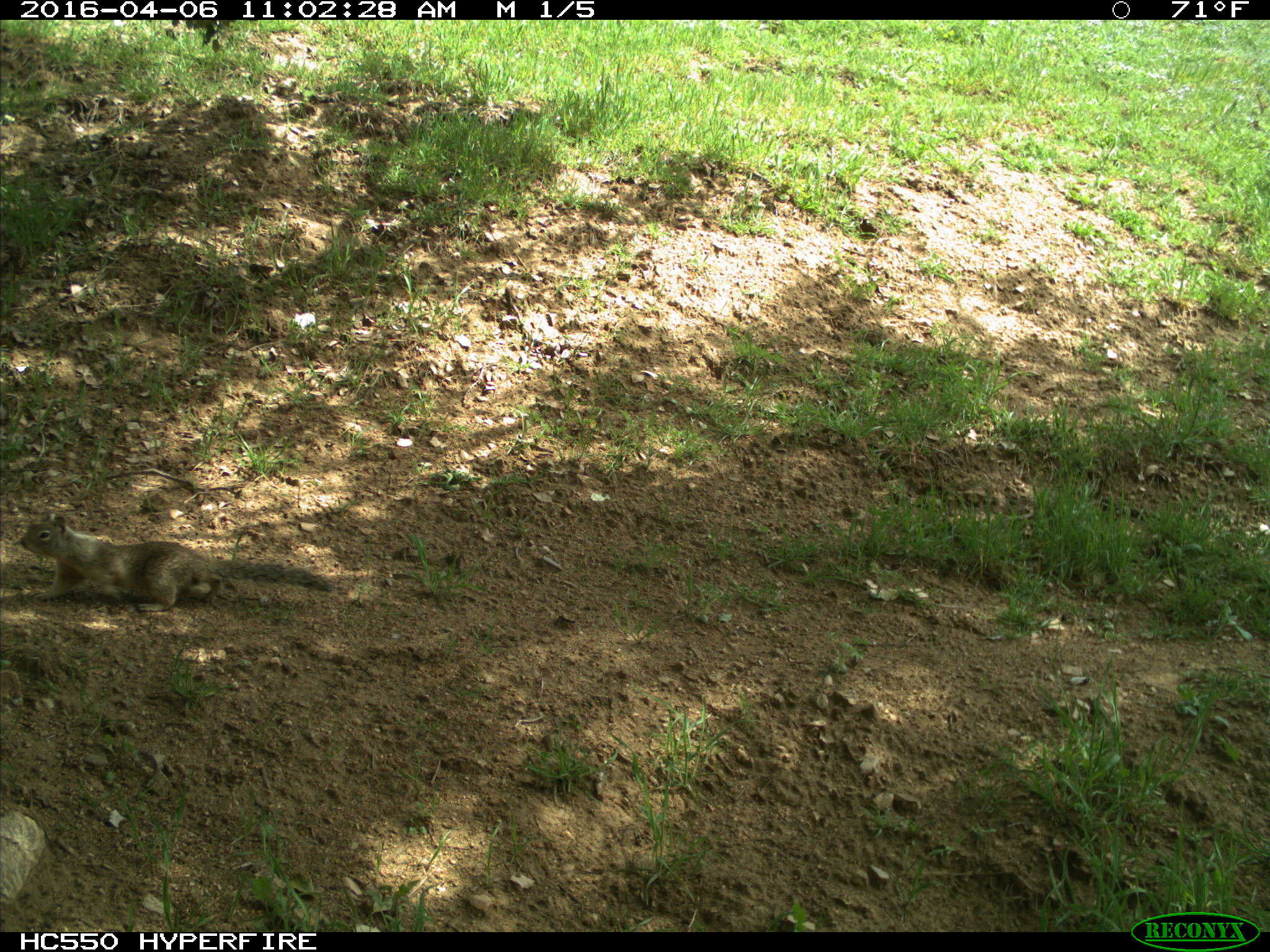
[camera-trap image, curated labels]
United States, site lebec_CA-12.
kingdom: Animalia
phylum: Chordata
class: Mammalia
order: Rodentia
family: Sciuridae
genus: Otospermophilus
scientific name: Otospermophilus beecheyi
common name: california ground squirrel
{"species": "Otospermophilus beecheyi (california ground squirrel)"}